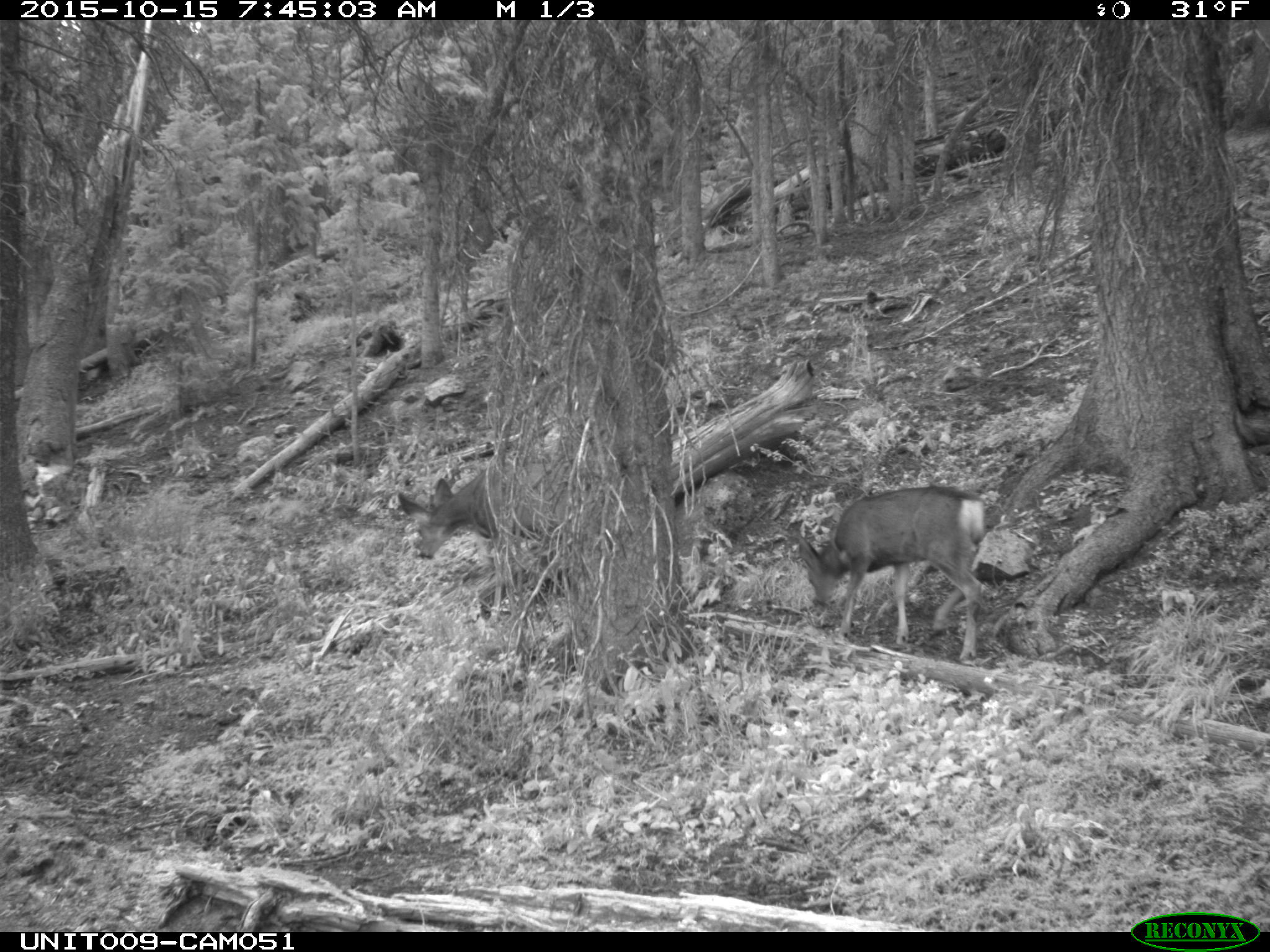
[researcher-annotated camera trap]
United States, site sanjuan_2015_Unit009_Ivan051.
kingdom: Animalia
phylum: Chordata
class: Mammalia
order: Artiodactyla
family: Cervidae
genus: Odocoileus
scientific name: Odocoileus hemionus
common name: mule deer